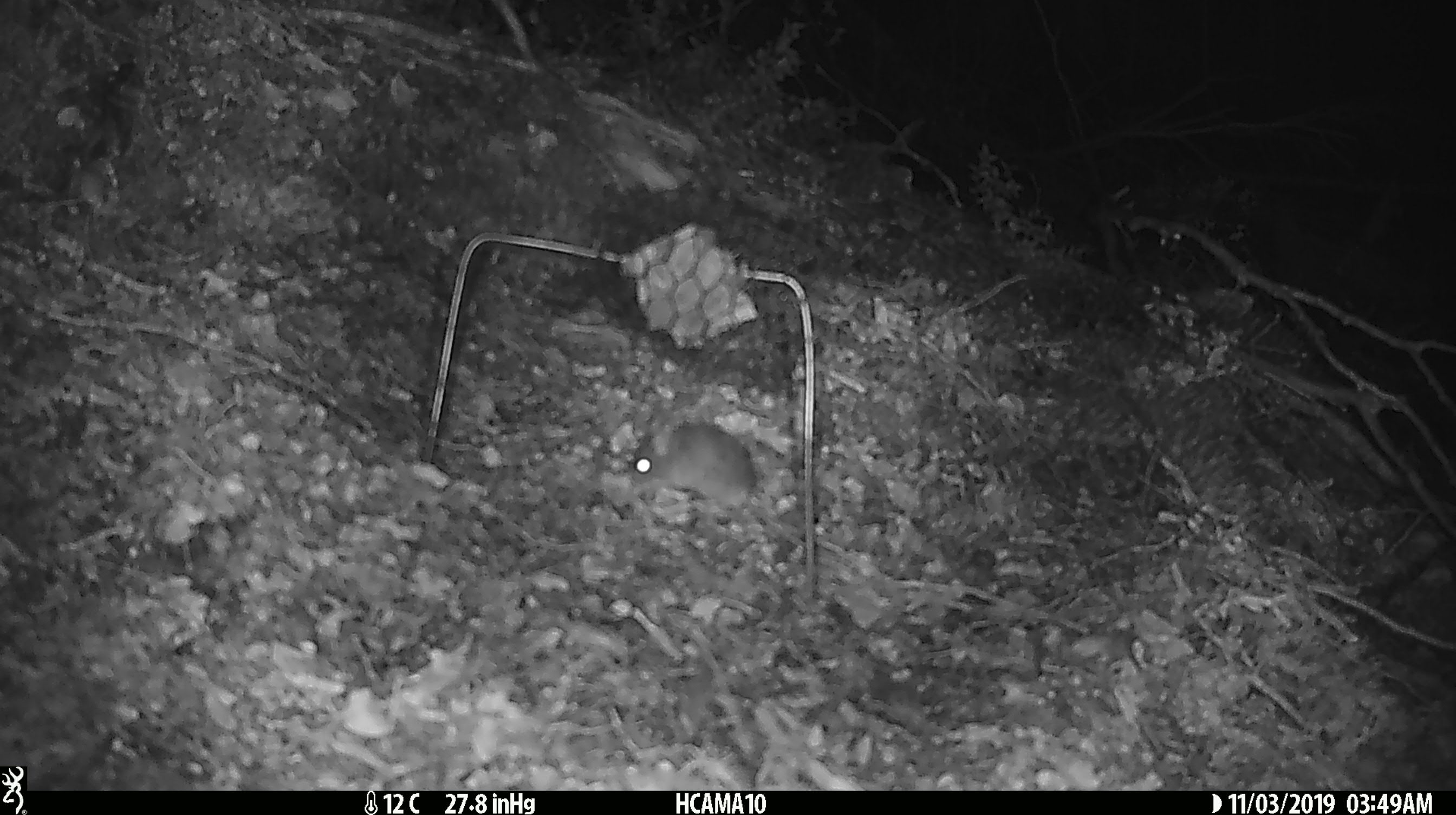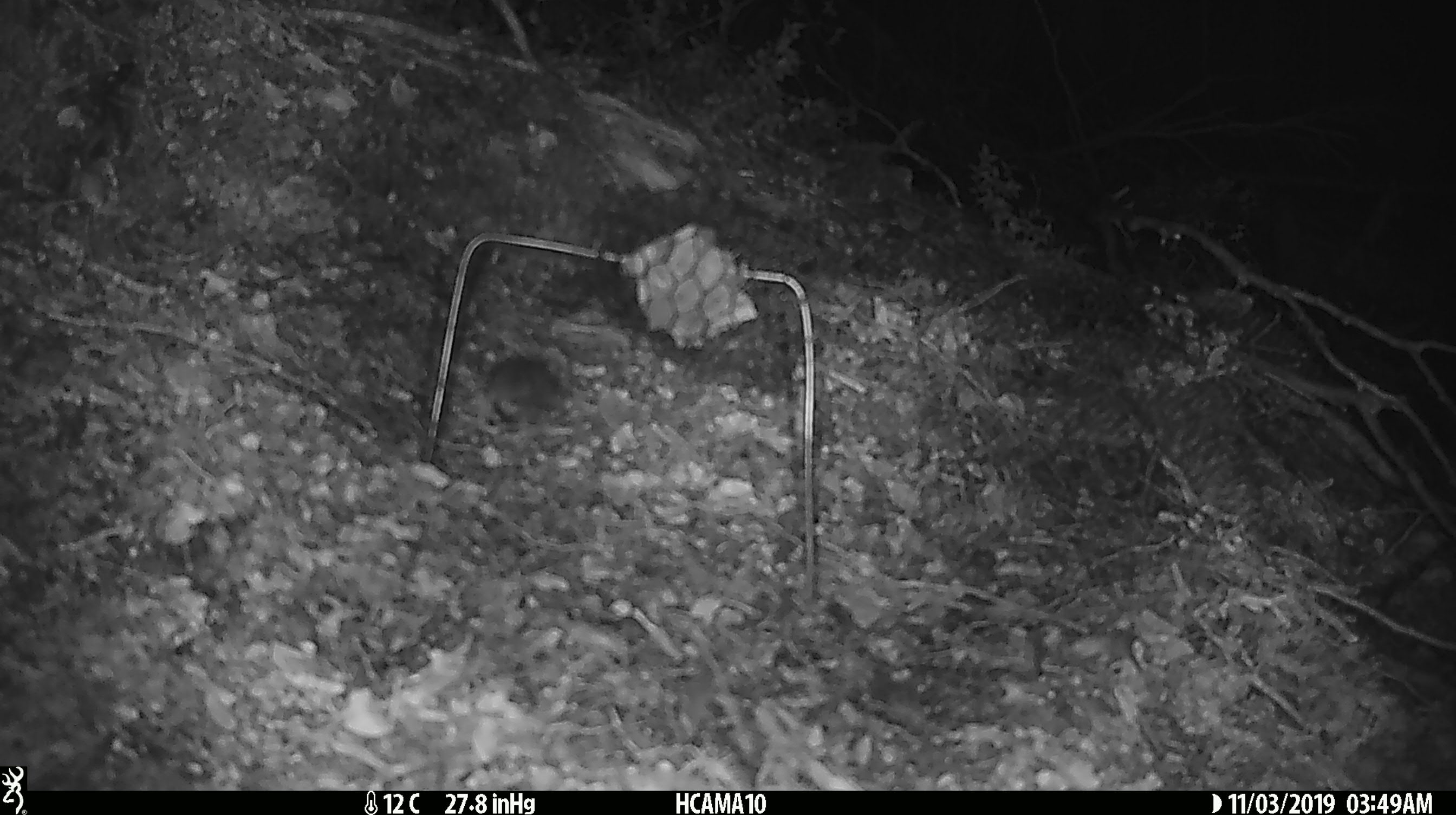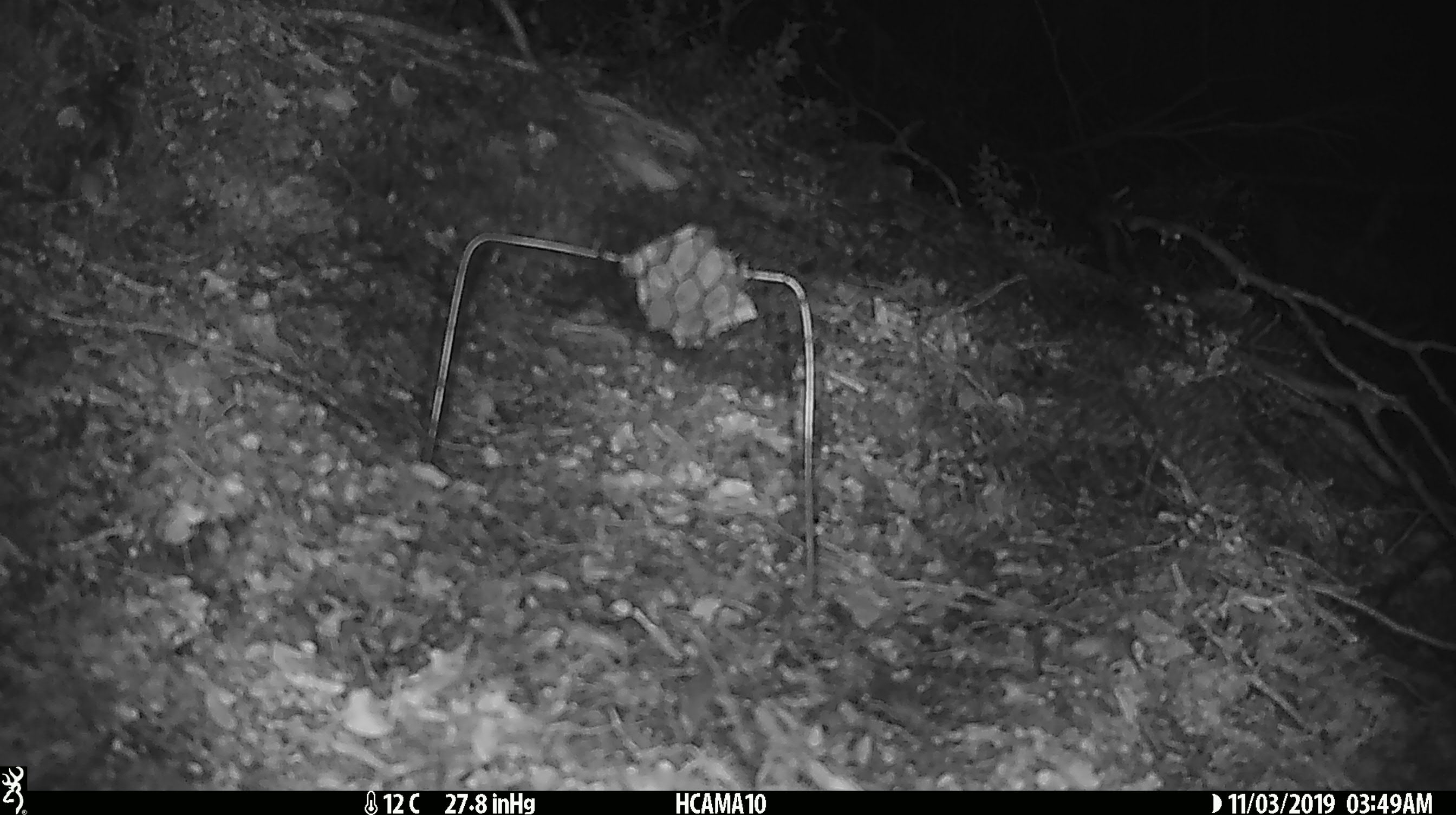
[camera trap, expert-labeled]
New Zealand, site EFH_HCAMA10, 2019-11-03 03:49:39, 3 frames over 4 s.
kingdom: Animalia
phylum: Chordata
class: Mammalia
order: Rodentia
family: Muridae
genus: Mus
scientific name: Mus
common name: mouse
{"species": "mouse (Mus)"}